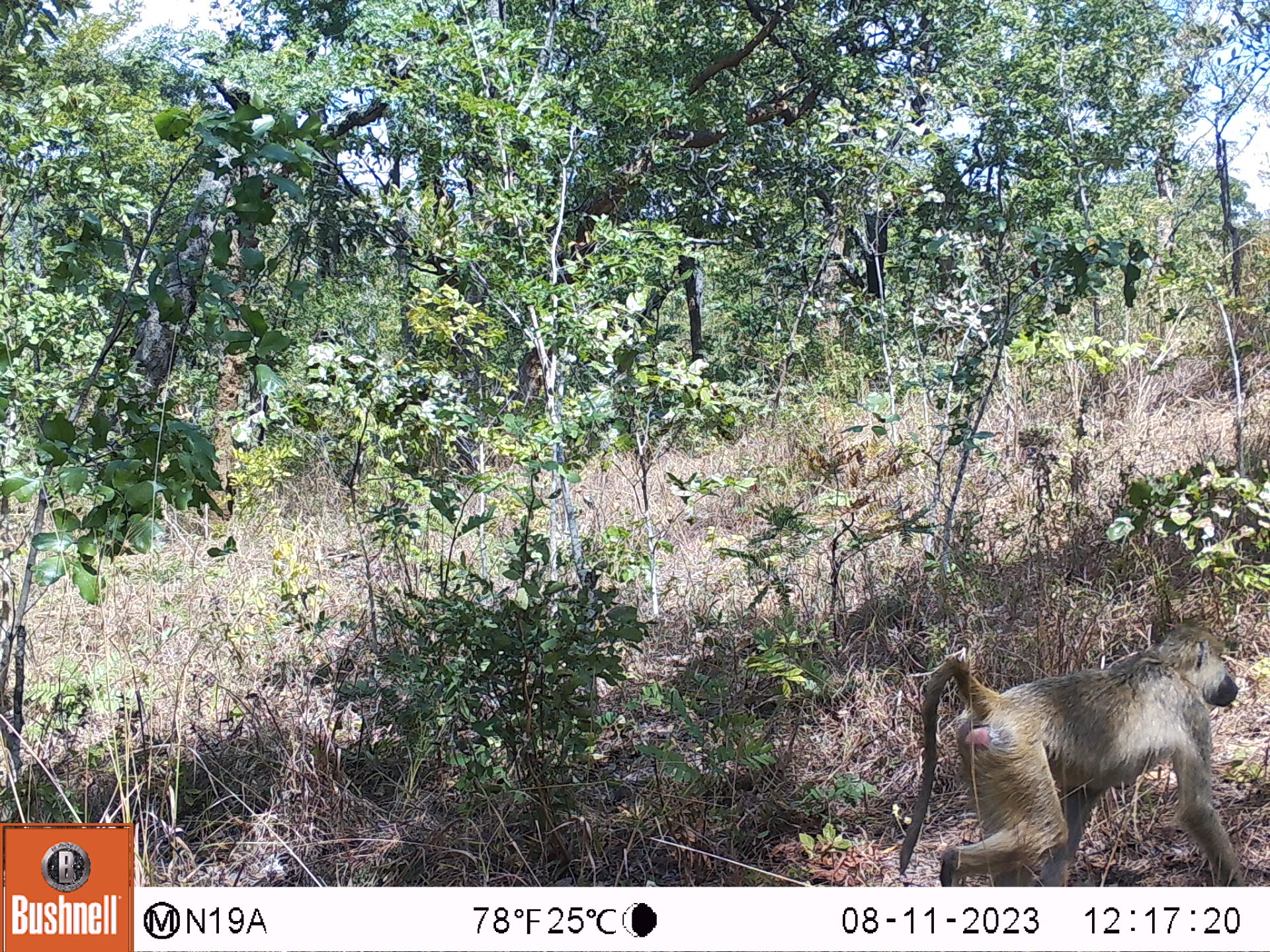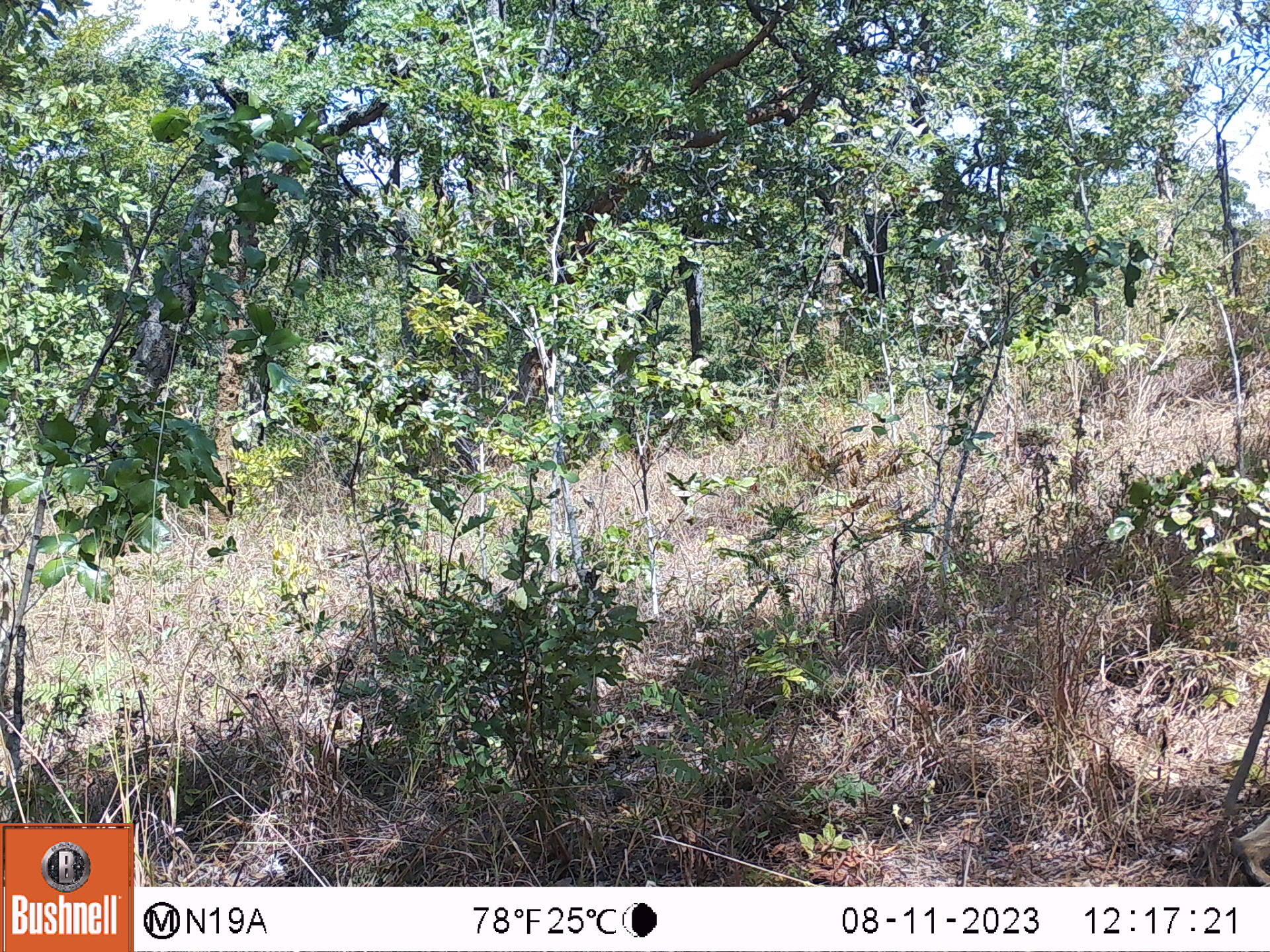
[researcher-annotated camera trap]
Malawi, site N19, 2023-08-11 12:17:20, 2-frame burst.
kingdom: Animalia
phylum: Chordata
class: Mammalia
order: Primates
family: Cercopithecidae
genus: Papio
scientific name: Papio cynocephalus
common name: yellow baboon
Yellow baboon (Papio cynocephalus), count 1.